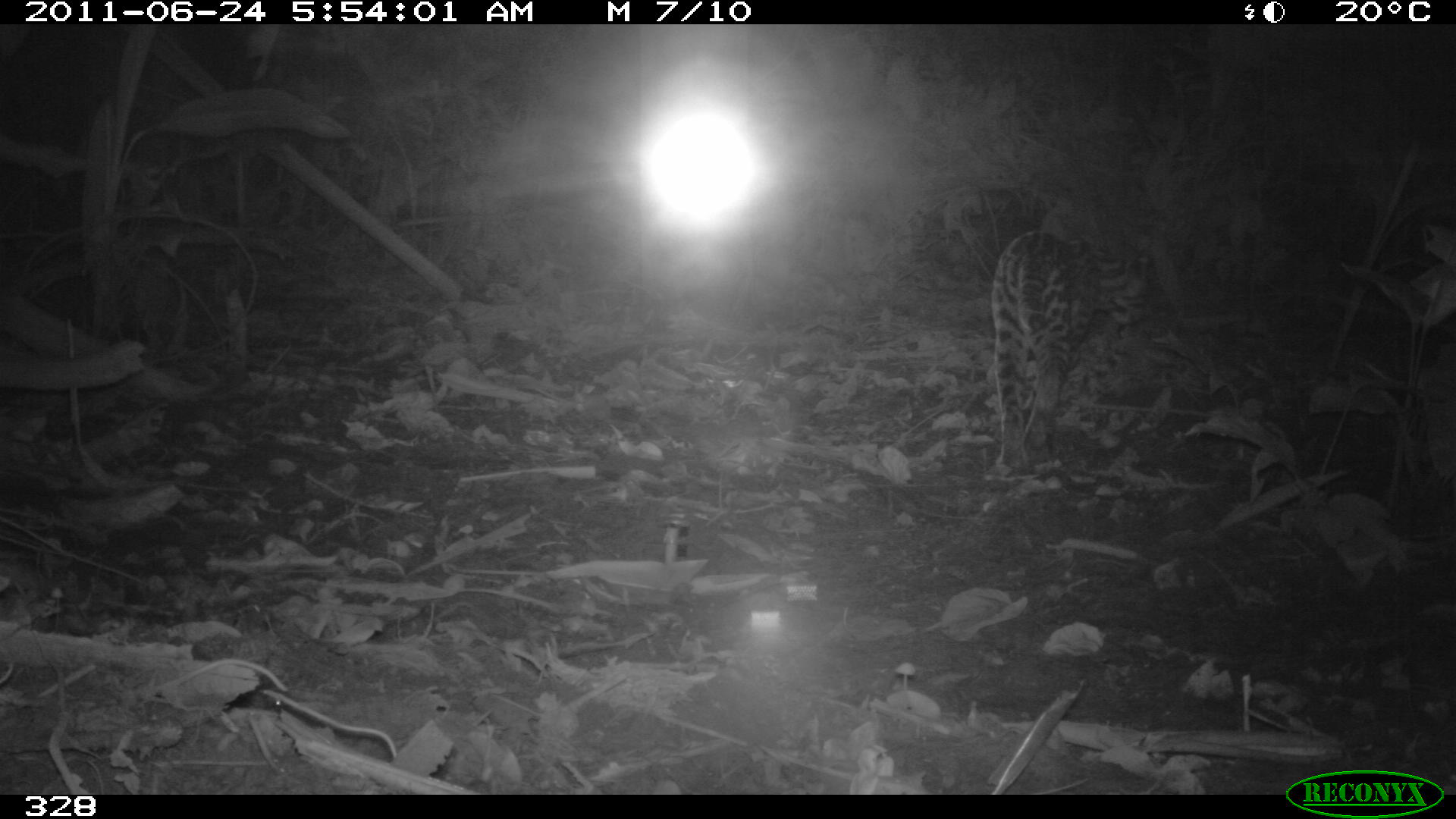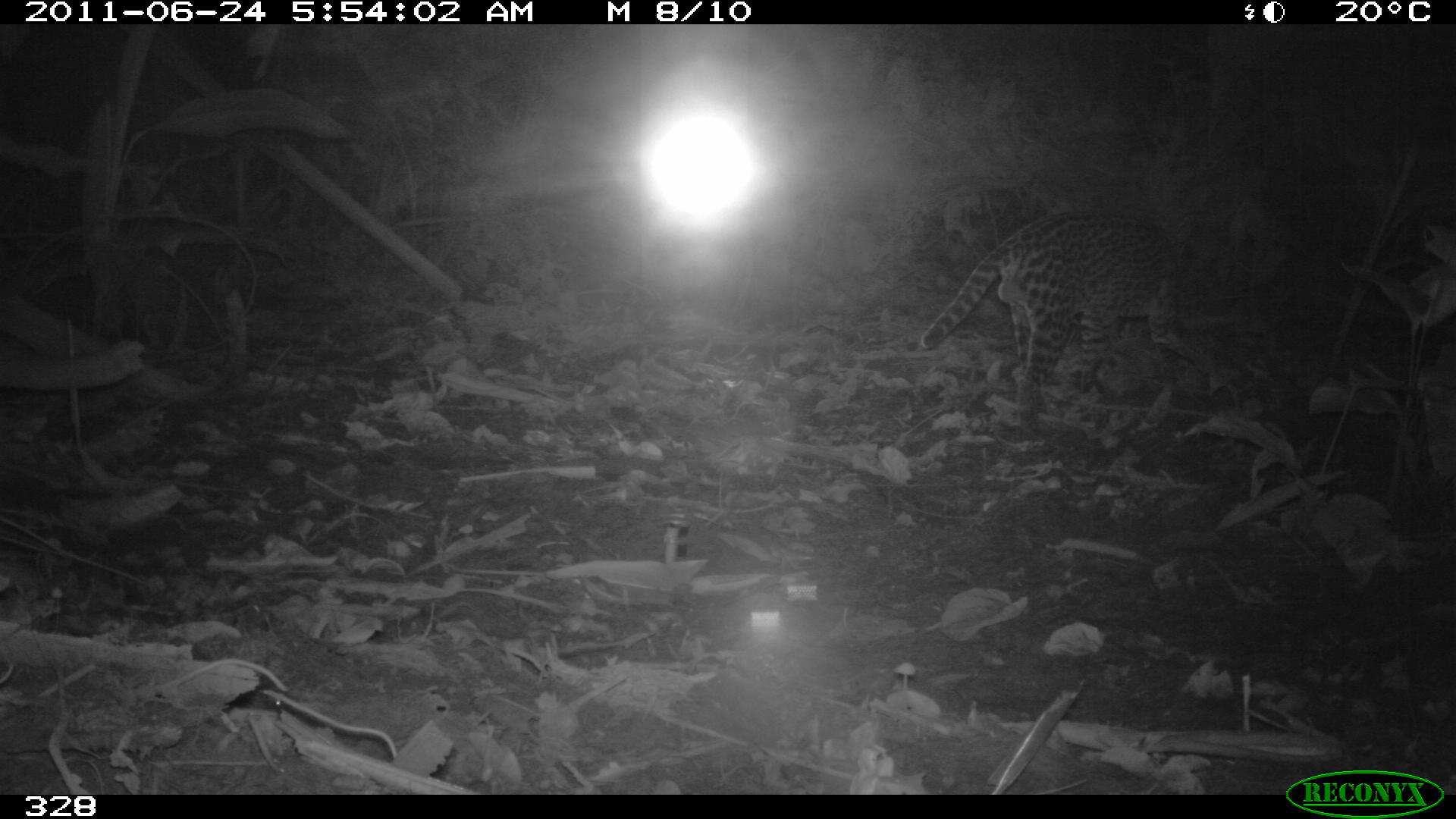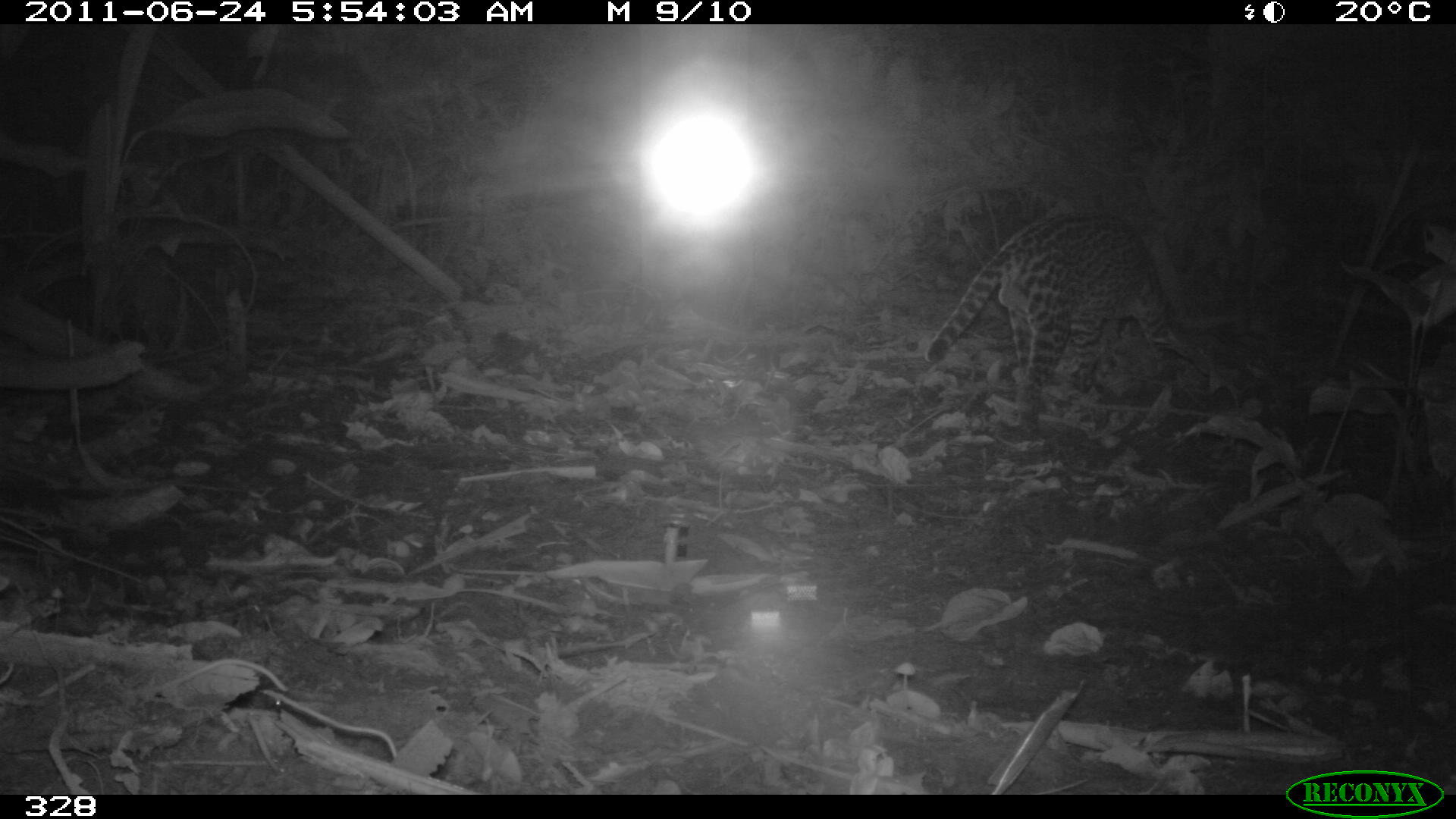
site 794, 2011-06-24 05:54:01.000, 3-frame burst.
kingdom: Animalia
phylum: Chordata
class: Mammalia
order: Carnivora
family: Felidae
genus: Leopardus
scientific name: Leopardus pardalis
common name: ocelot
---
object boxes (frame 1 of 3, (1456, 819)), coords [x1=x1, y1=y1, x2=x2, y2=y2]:
leopardus pardalis: [x1=991, y1=231, x2=1147, y2=468]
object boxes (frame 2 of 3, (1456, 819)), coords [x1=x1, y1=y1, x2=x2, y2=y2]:
leopardus pardalis: [x1=921, y1=210, x2=1211, y2=428]